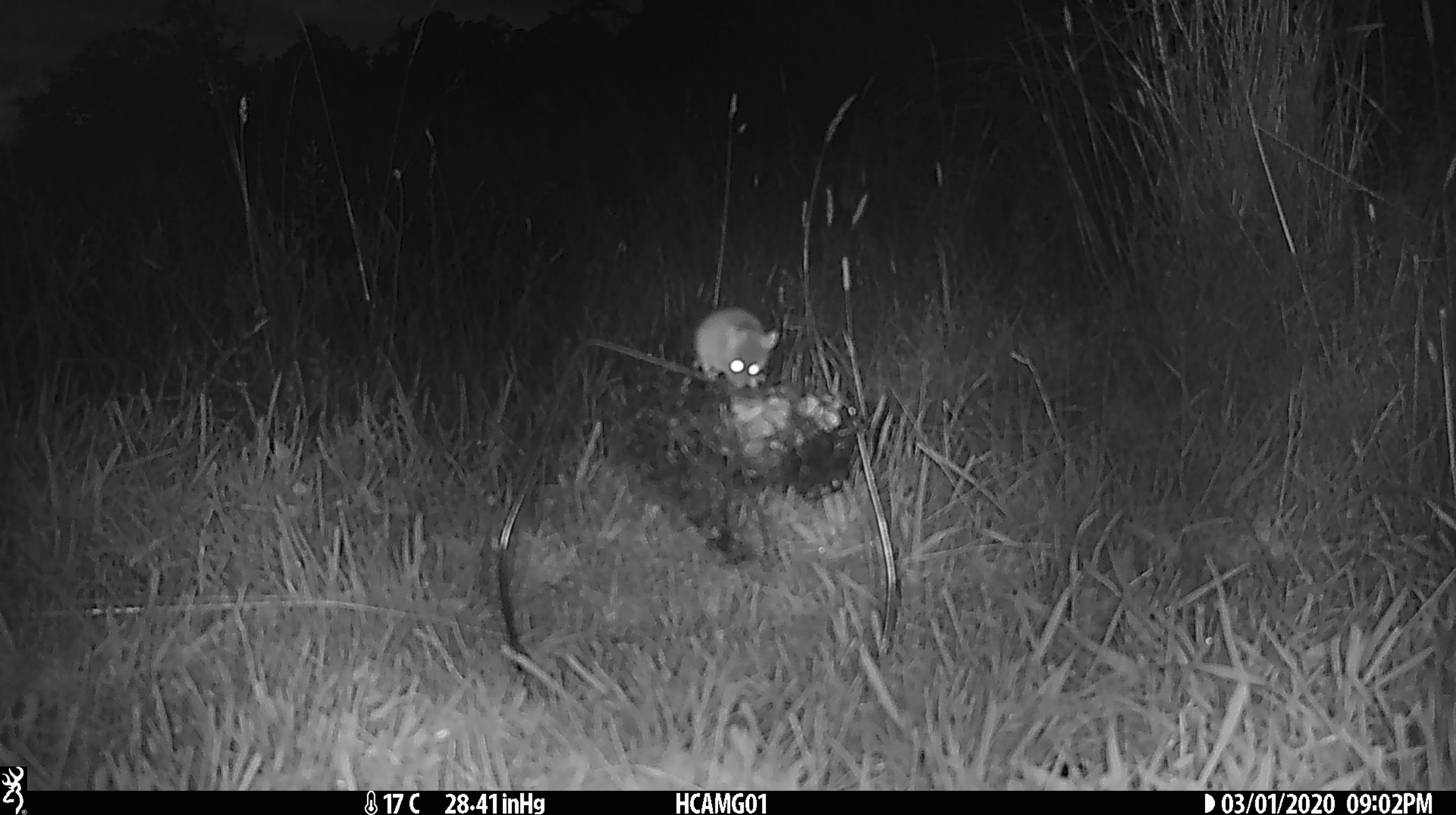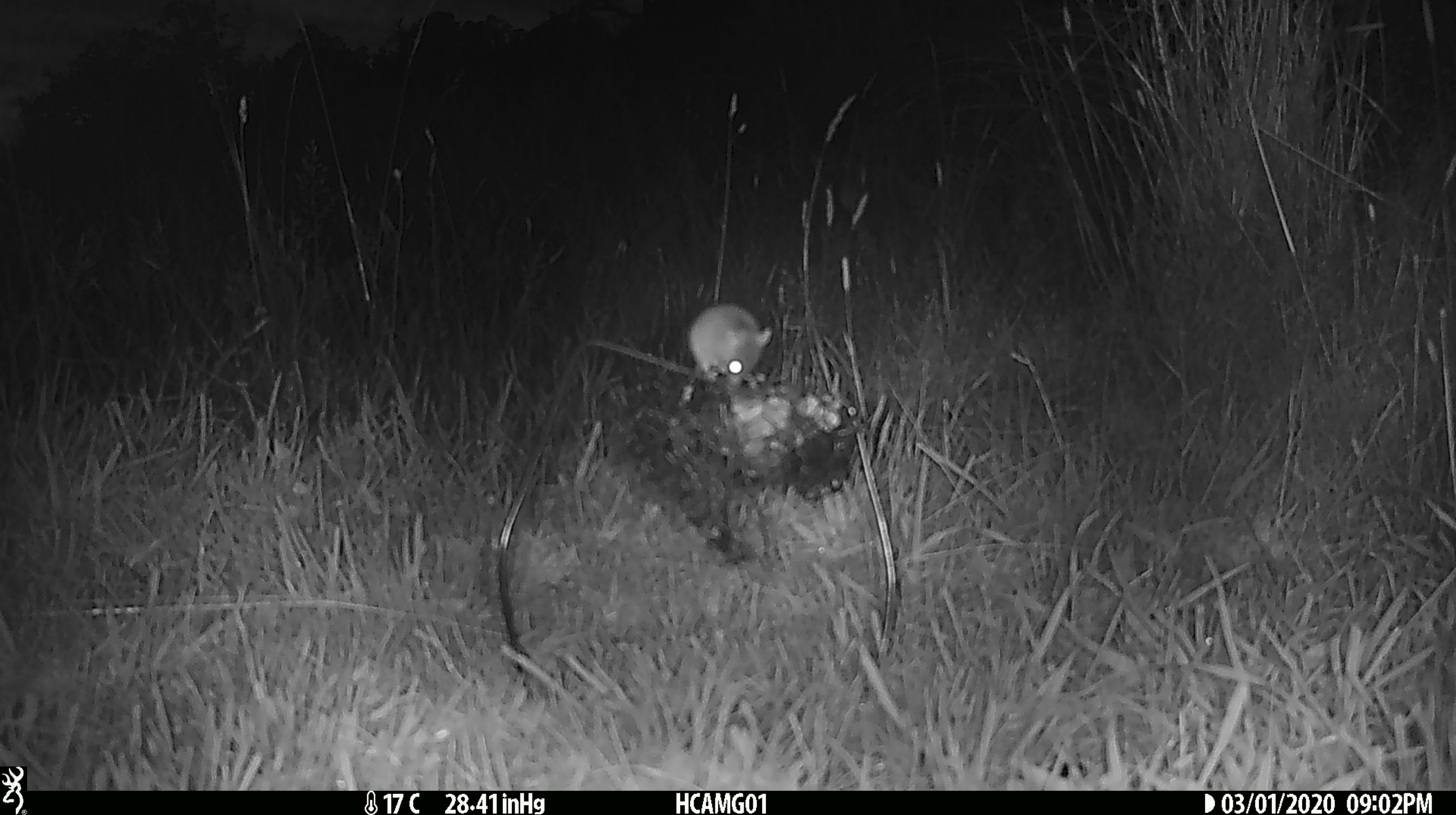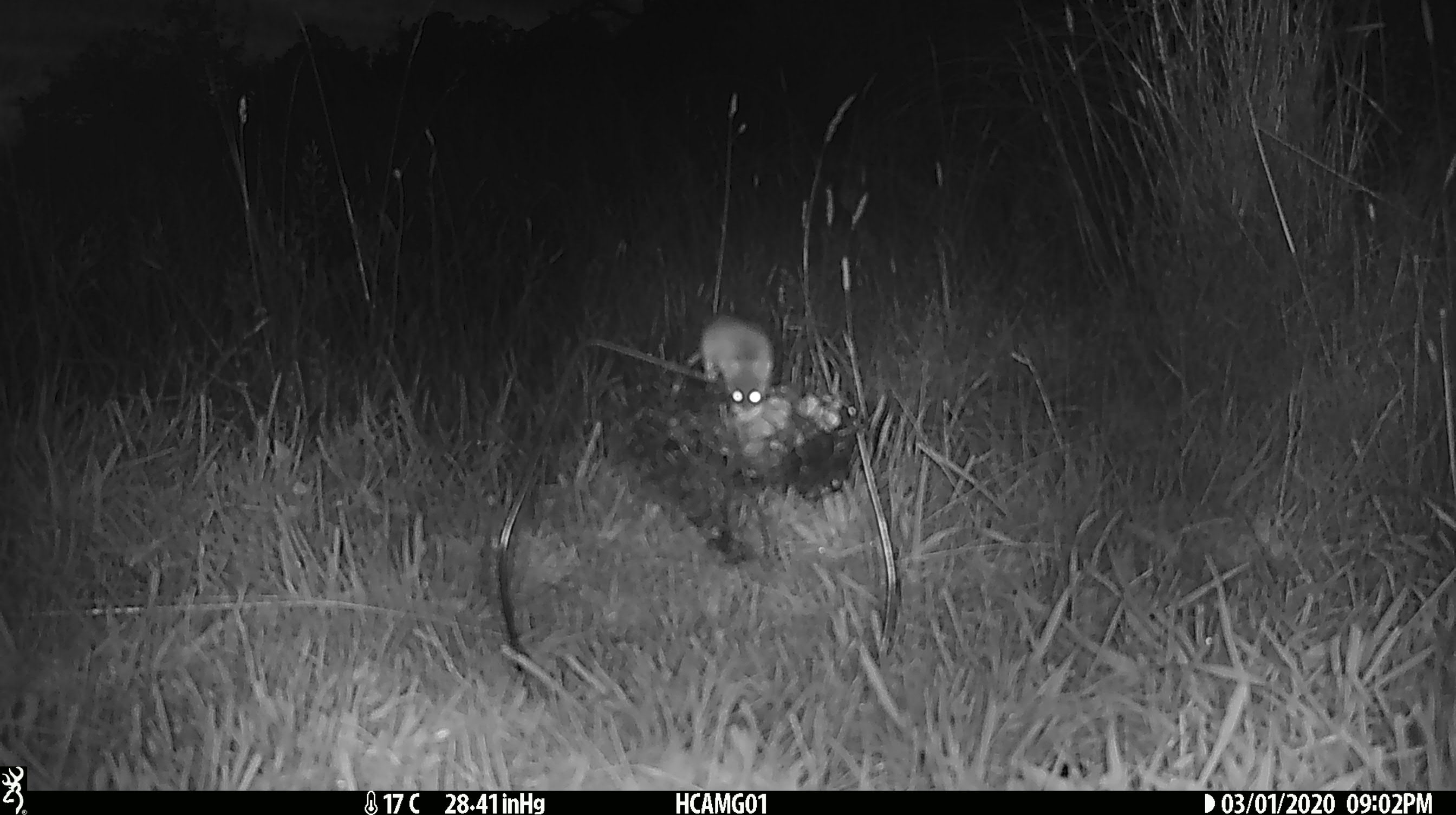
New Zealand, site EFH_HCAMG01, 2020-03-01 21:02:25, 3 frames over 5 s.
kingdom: Animalia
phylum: Chordata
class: Mammalia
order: Rodentia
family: Muridae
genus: Mus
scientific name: Mus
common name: mouse